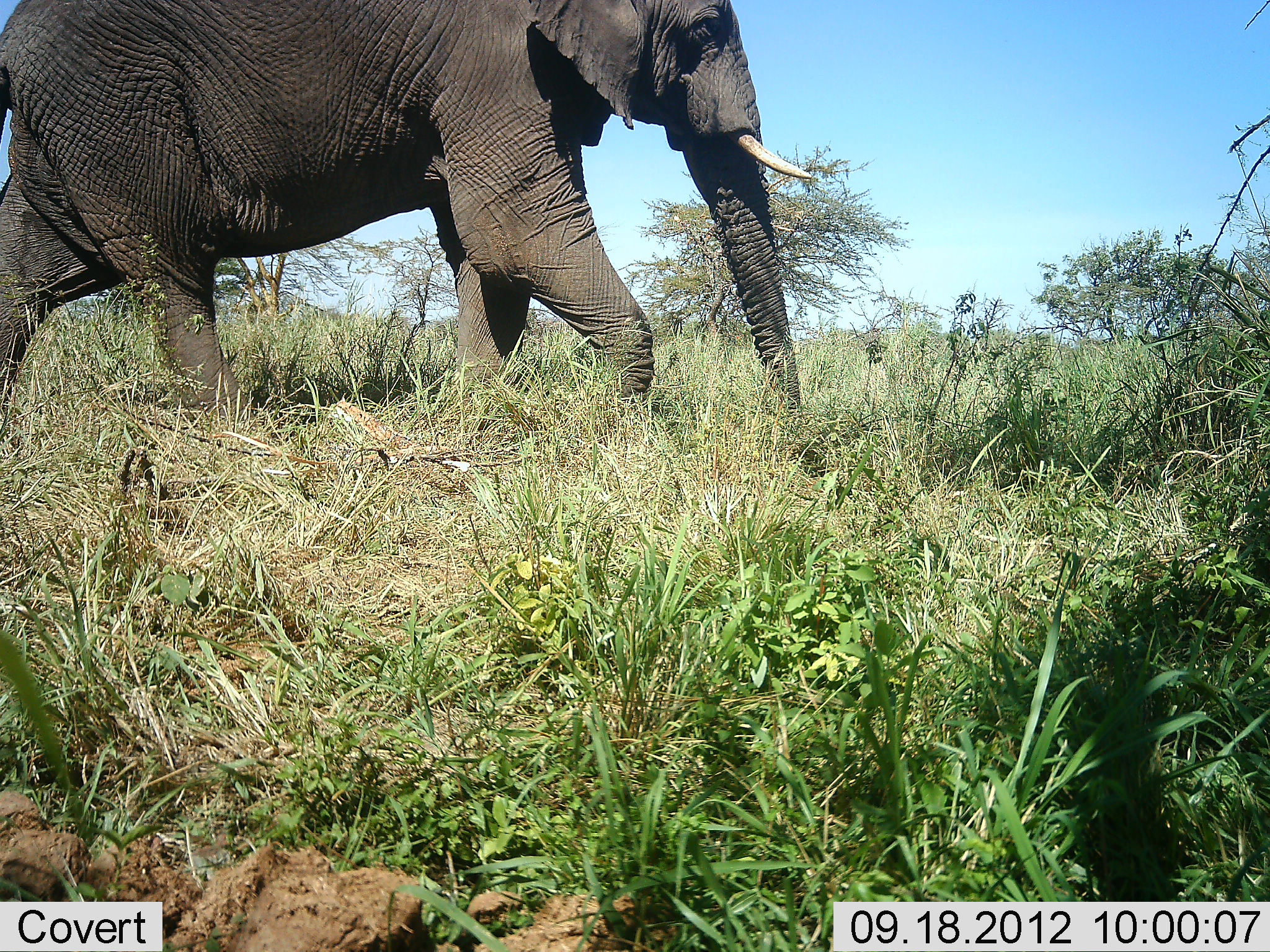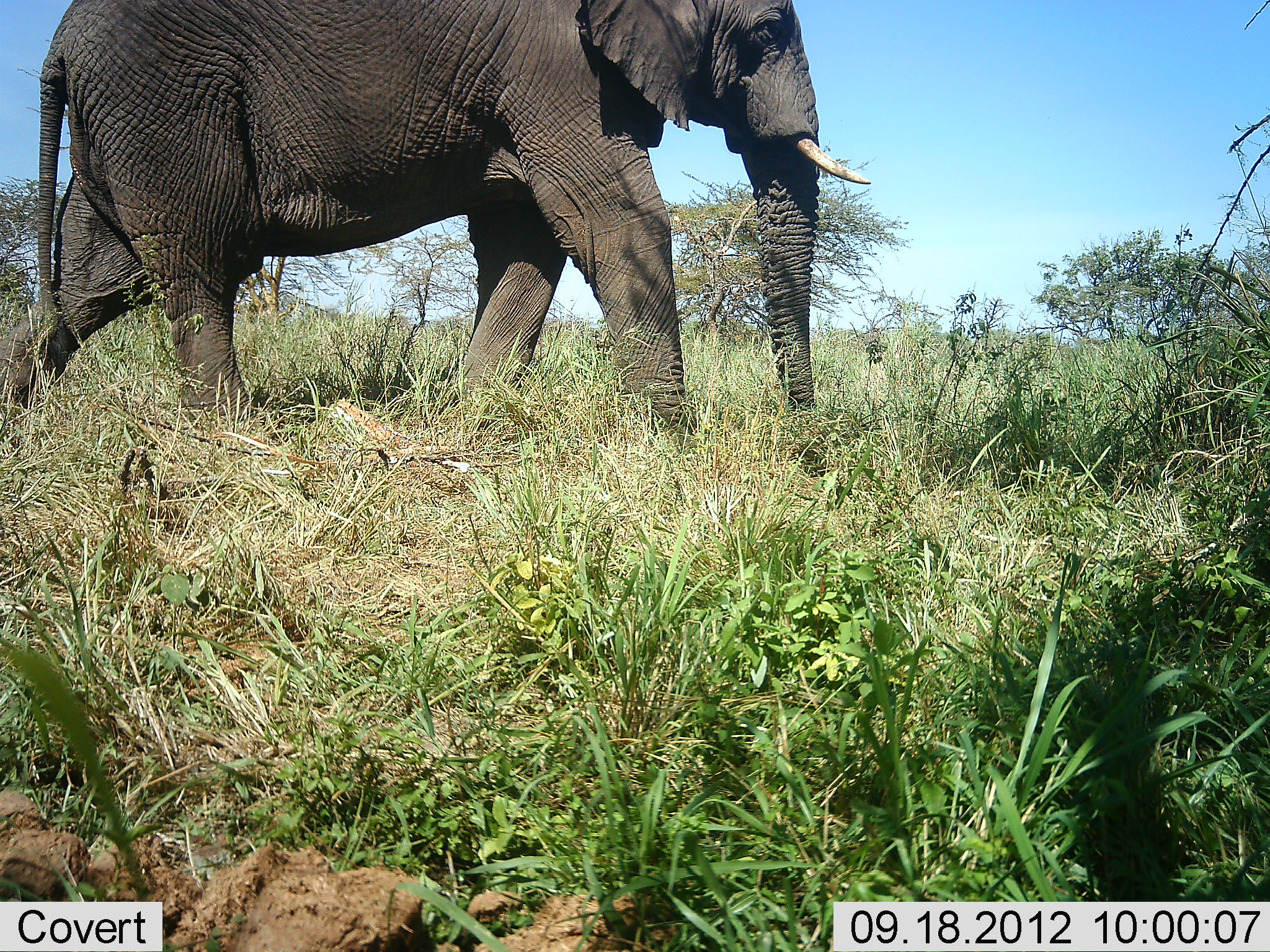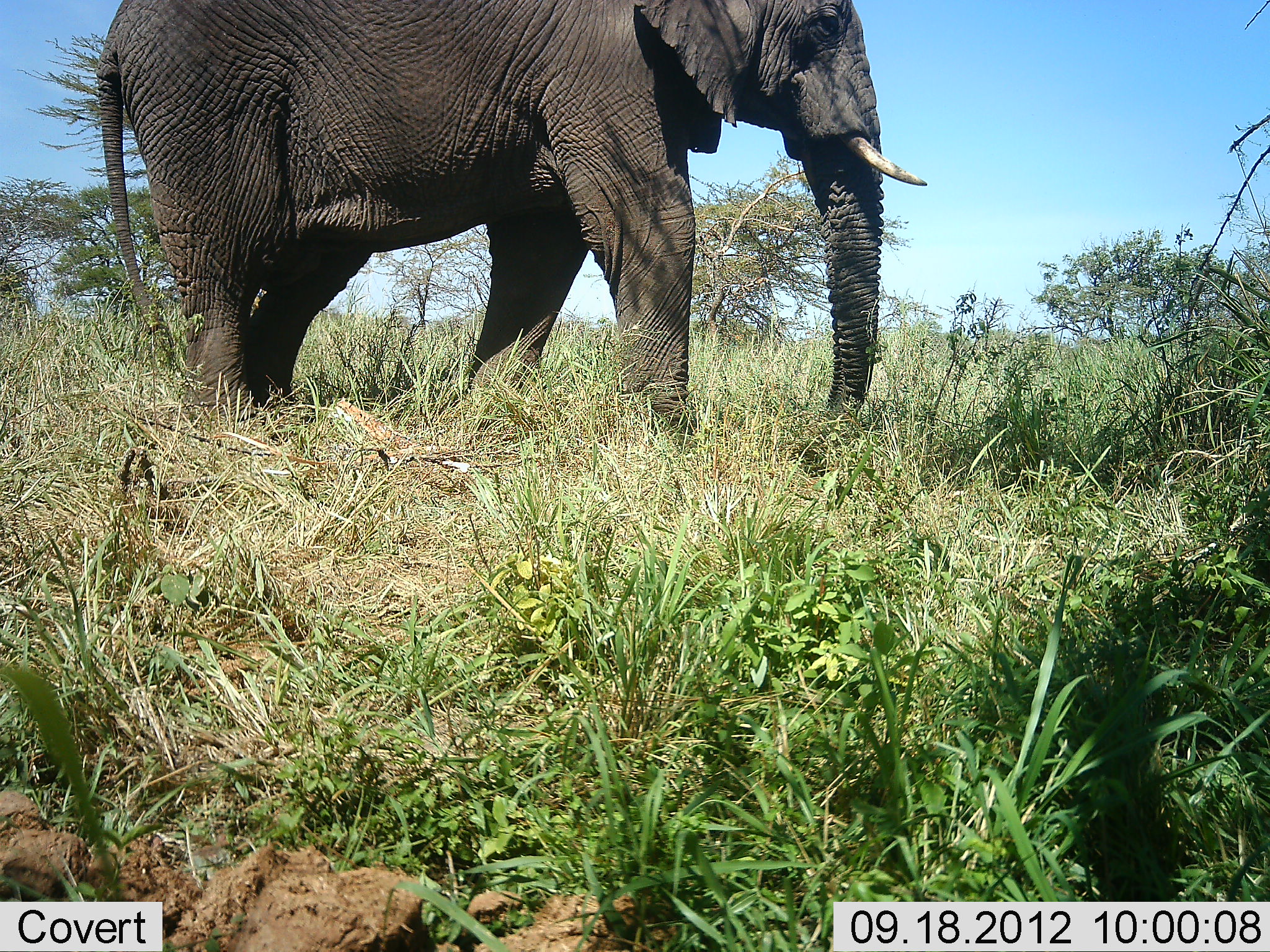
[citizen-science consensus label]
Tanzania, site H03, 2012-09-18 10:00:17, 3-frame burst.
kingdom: Animalia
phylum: Chordata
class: Mammalia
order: Proboscidea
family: Elephantidae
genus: Loxodonta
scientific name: Loxodonta africana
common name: african bush elephant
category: elephant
Elephant (african bush elephant) (Loxodonta africana), count 1. Behavior (volunteer vote fractions): standing 0%, resting 0%, moving 100%, interacting 0%. Young present (vote fraction): 0%. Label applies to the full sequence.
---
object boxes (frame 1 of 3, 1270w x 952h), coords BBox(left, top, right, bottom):
animal: BBox(0, 0, 855, 502)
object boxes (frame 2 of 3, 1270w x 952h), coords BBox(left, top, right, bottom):
animal: BBox(0, 1, 869, 477)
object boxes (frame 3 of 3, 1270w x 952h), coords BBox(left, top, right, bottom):
animal: BBox(98, 0, 927, 478)